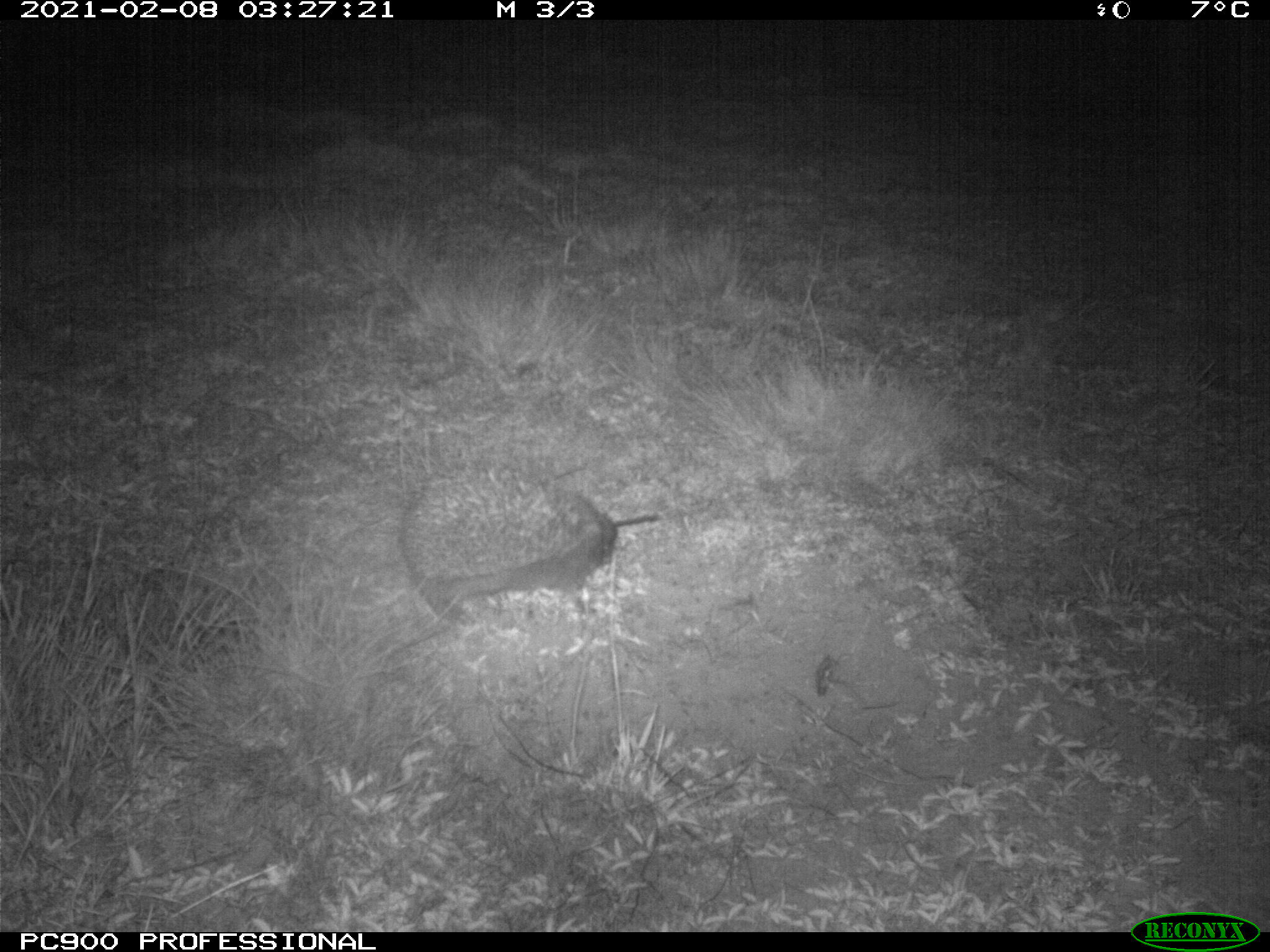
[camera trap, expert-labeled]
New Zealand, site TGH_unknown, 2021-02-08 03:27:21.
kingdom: Animalia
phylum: Chordata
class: Mammalia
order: Eulipotyphla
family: Erinaceidae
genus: Erinaceus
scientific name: Erinaceus europaeus europaeus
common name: european hedgehog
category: hedgehog